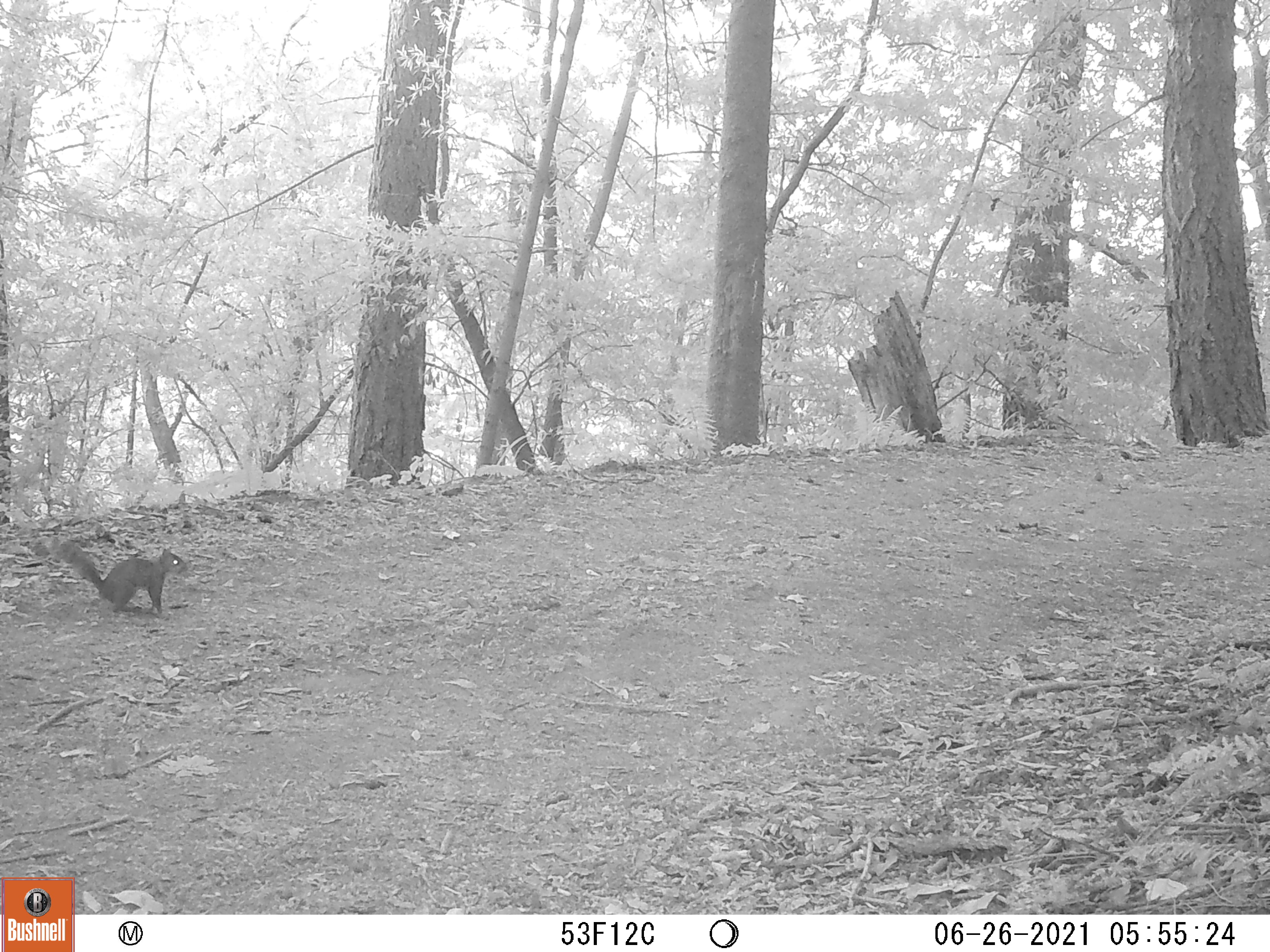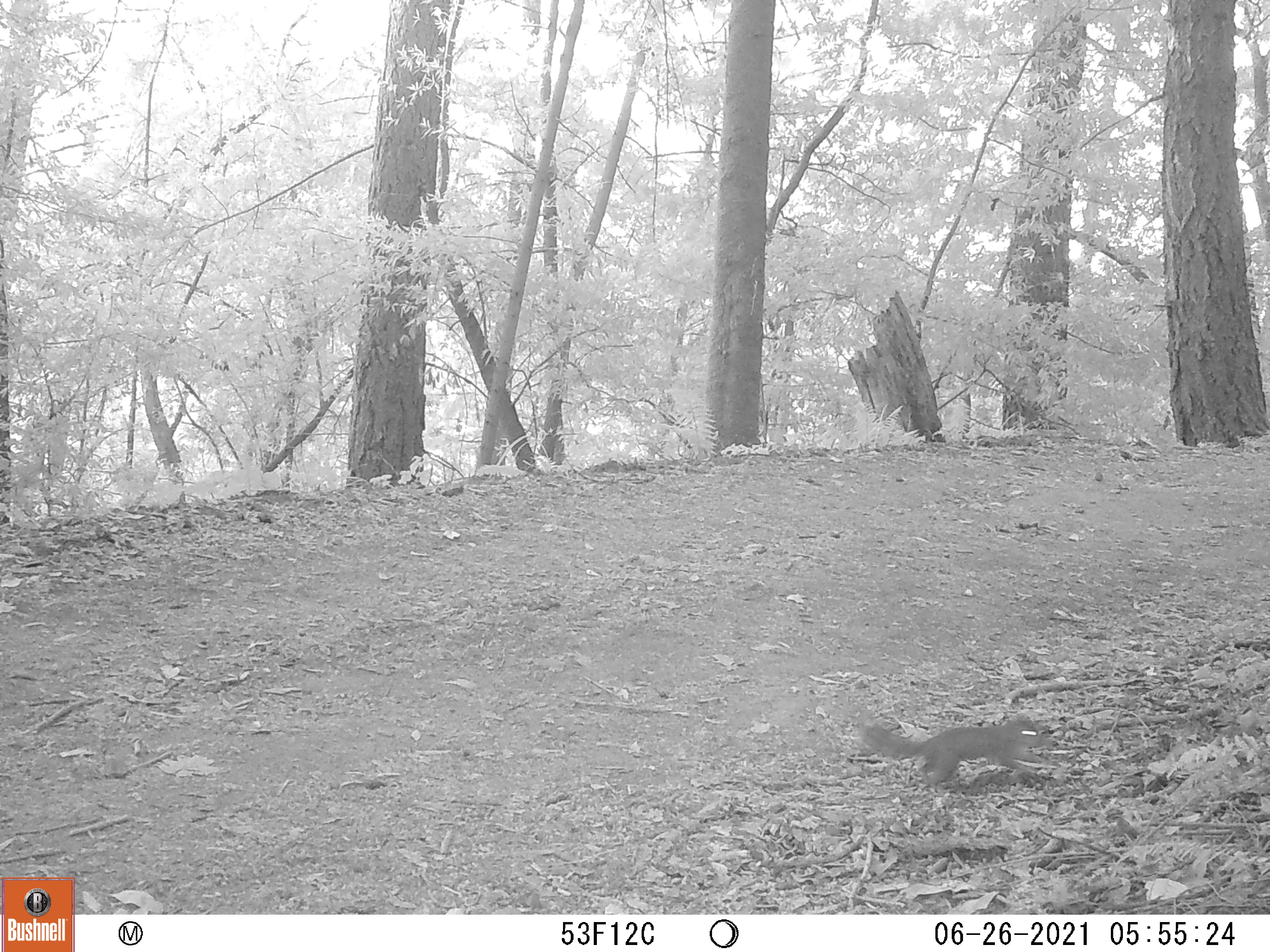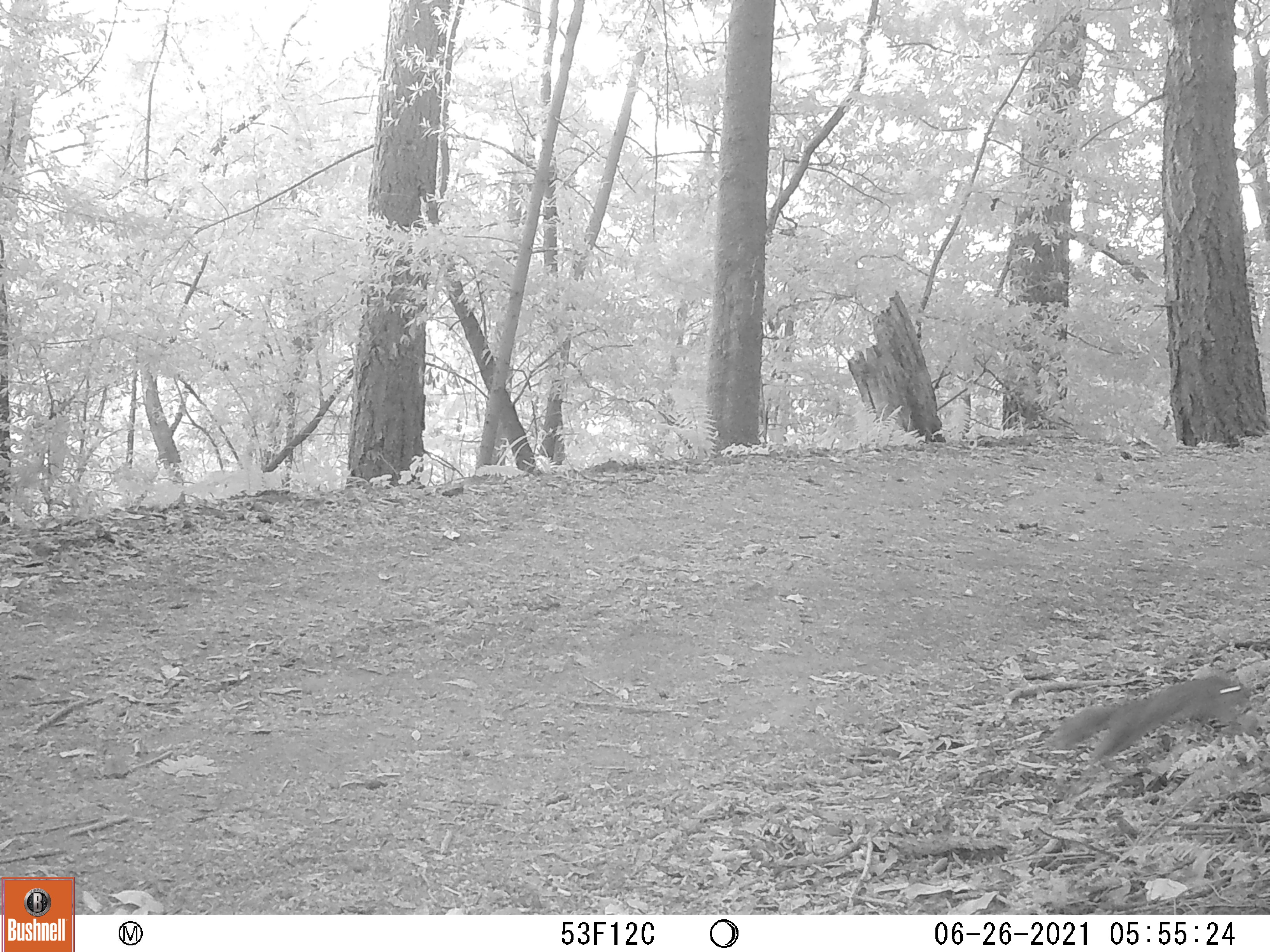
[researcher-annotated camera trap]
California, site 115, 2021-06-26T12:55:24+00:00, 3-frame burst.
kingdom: Animalia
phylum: Chordata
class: Mammalia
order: Rodentia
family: Sciuridae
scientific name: Sciuridae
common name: squirrel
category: unknown squirrel